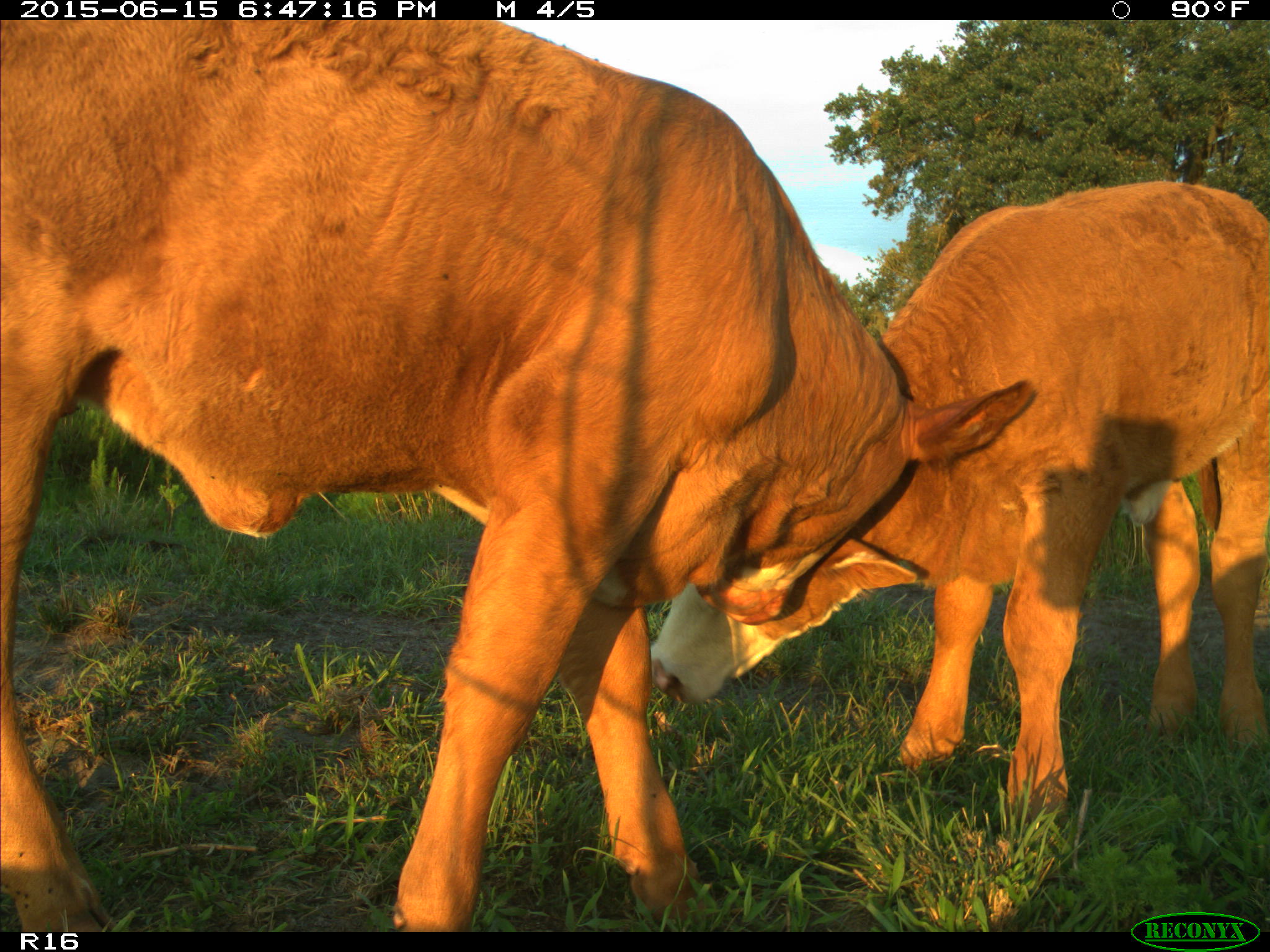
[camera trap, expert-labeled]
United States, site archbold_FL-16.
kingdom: Animalia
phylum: Chordata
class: Mammalia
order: Artiodactyla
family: Bovidae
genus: Bos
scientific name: Bos taurus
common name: domestic cow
Bos taurus (domestic cow).